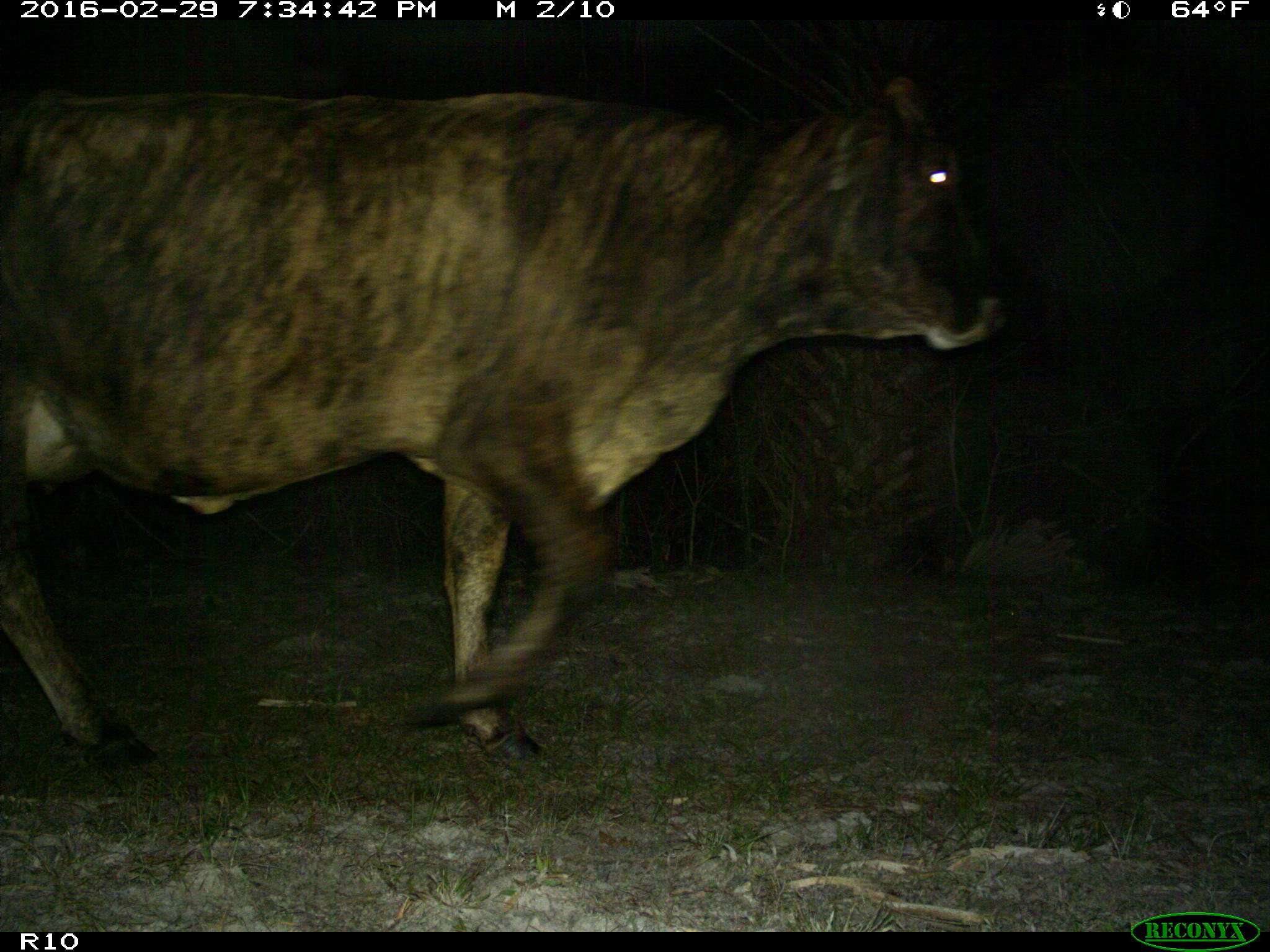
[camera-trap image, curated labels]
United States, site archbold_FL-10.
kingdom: Animalia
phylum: Chordata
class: Mammalia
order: Artiodactyla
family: Bovidae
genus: Bos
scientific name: Bos taurus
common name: domestic cow